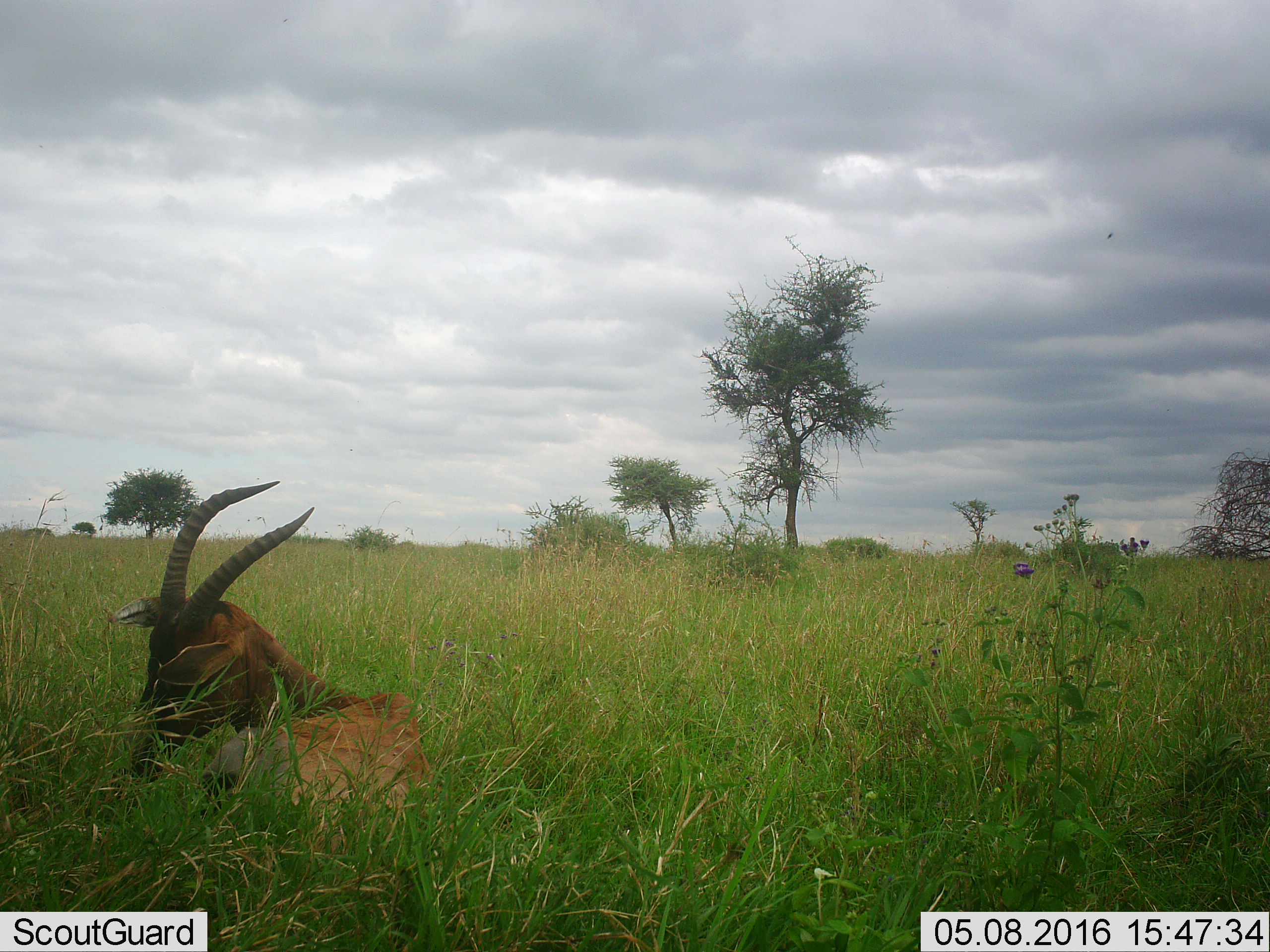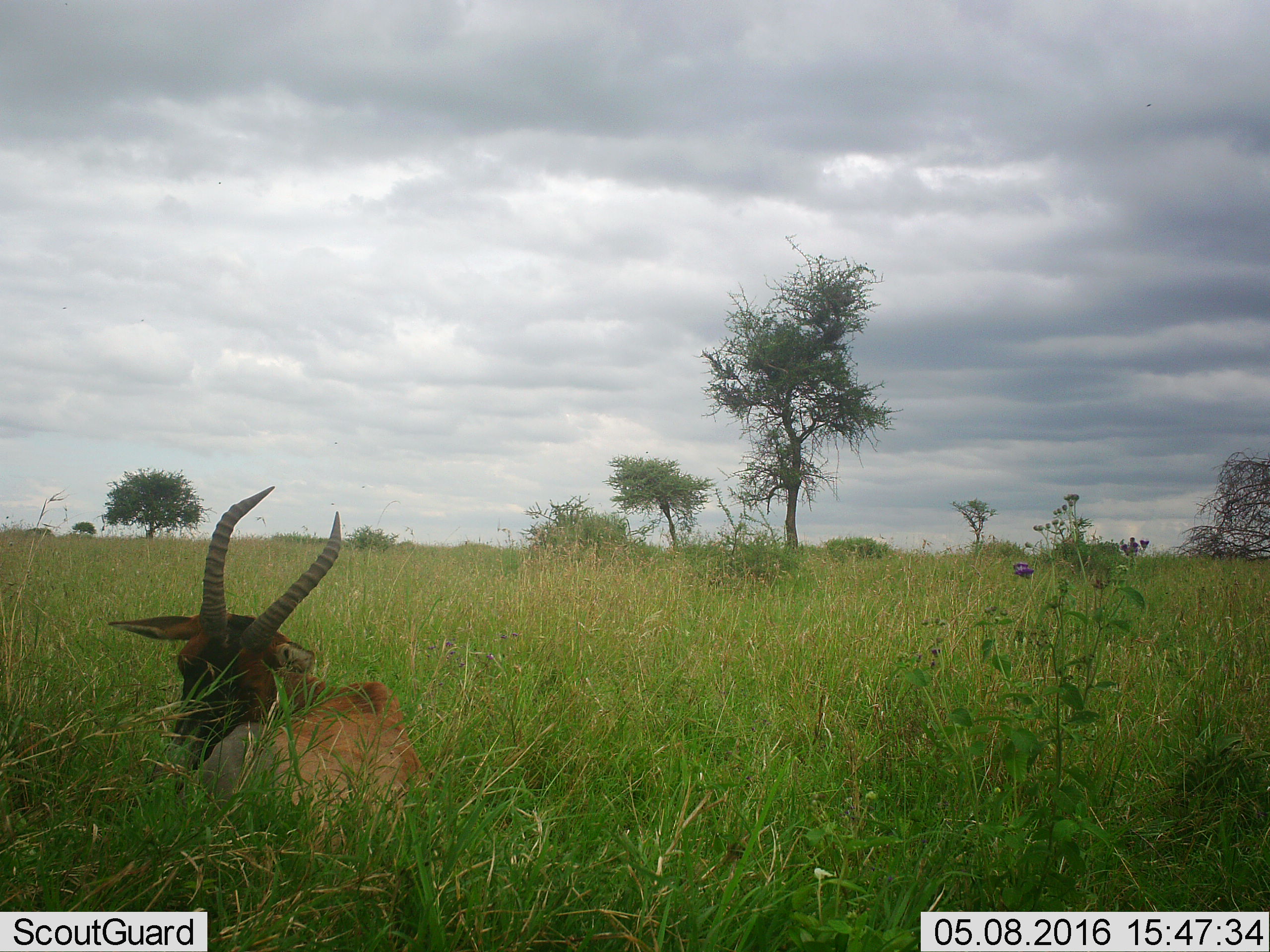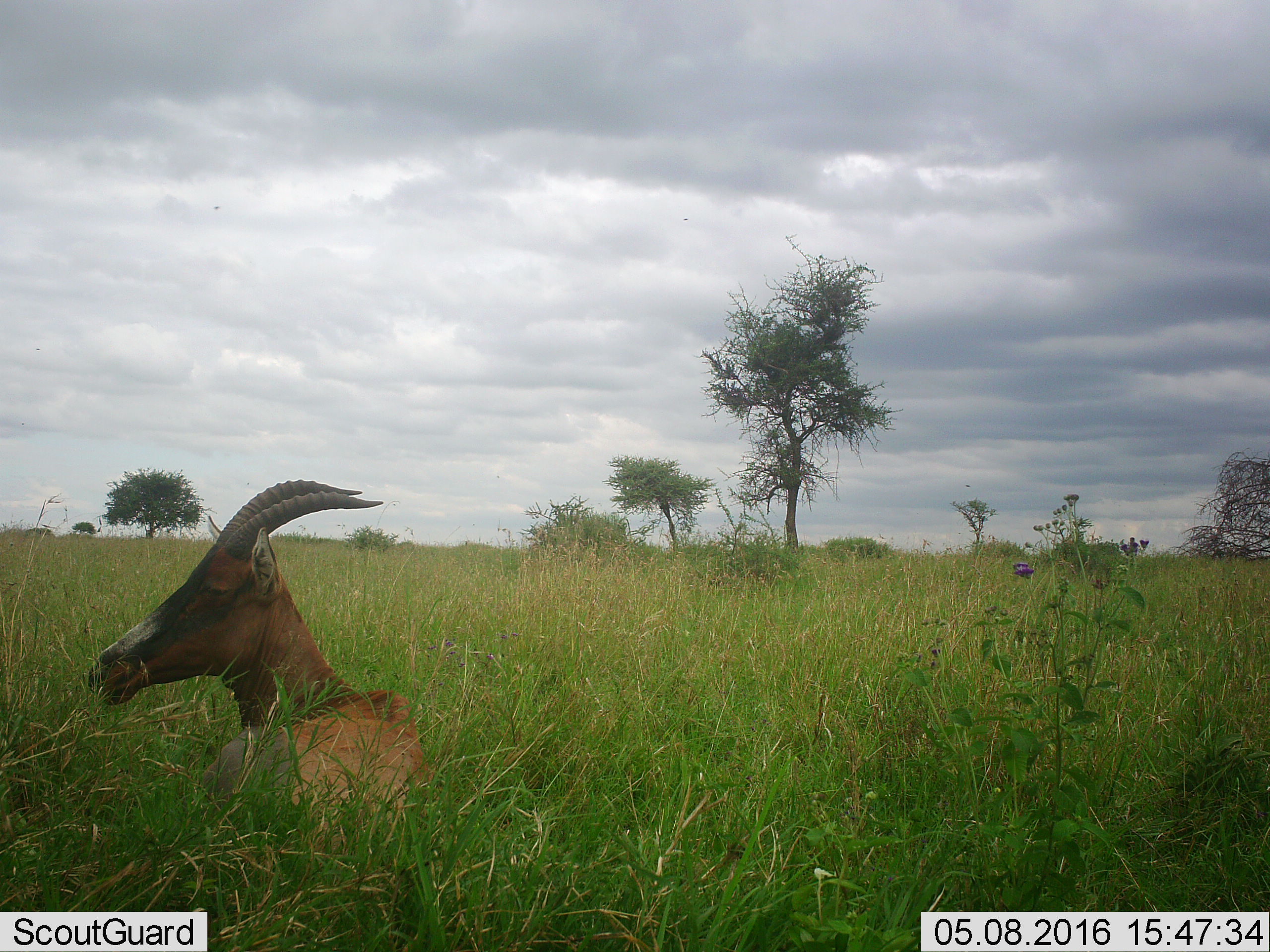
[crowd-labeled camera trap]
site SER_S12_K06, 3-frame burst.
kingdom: Animalia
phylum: Chordata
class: Mammalia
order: Artiodactyla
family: Bovidae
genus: Damaliscus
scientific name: Damaliscus lunatus jimela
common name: topi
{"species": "topi (Damaliscus lunatus jimela)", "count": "1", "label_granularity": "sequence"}